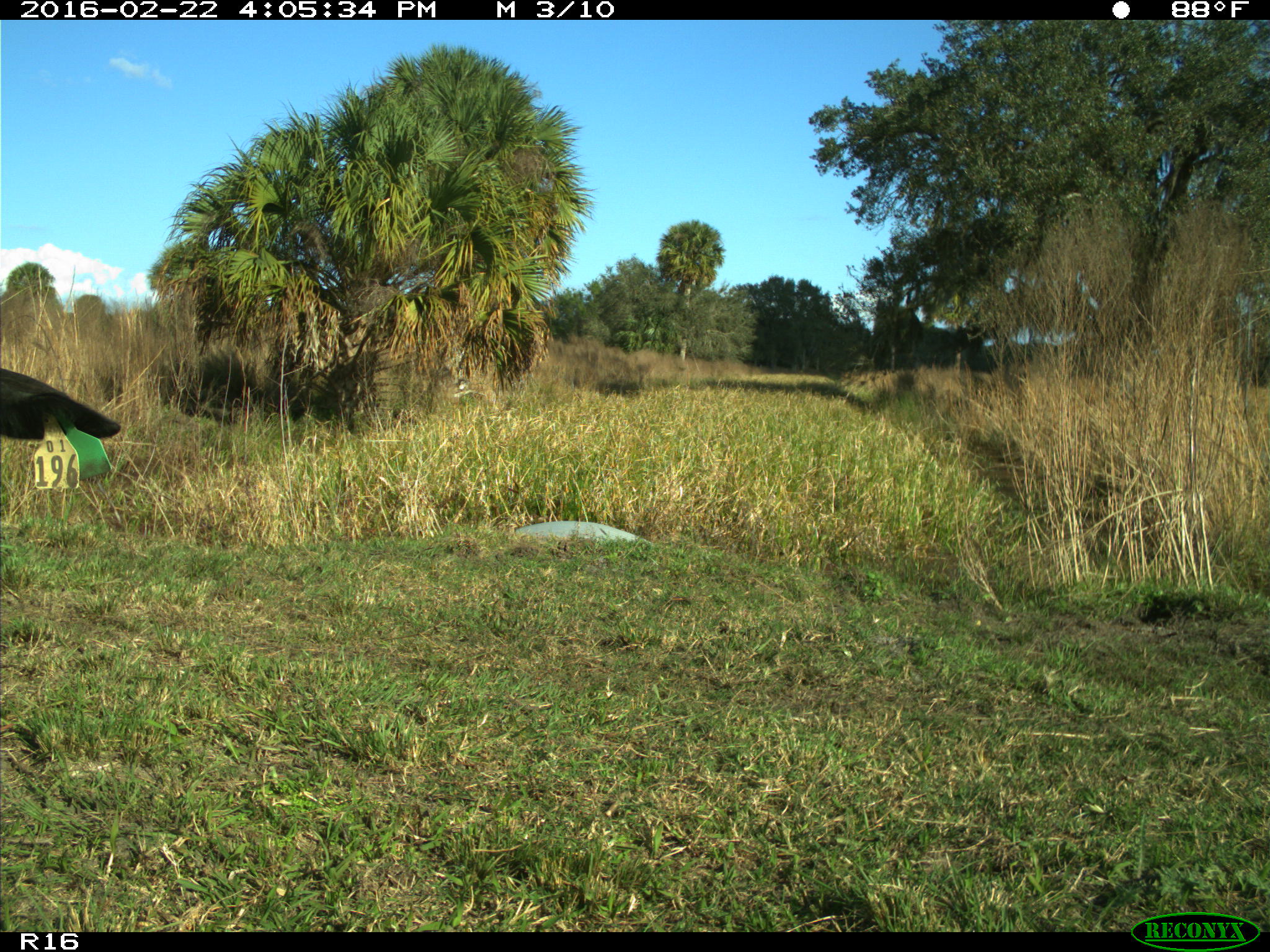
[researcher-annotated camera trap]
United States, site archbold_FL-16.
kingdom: Animalia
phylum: Chordata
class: Mammalia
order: Artiodactyla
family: Bovidae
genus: Bos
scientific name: Bos taurus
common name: domestic cow